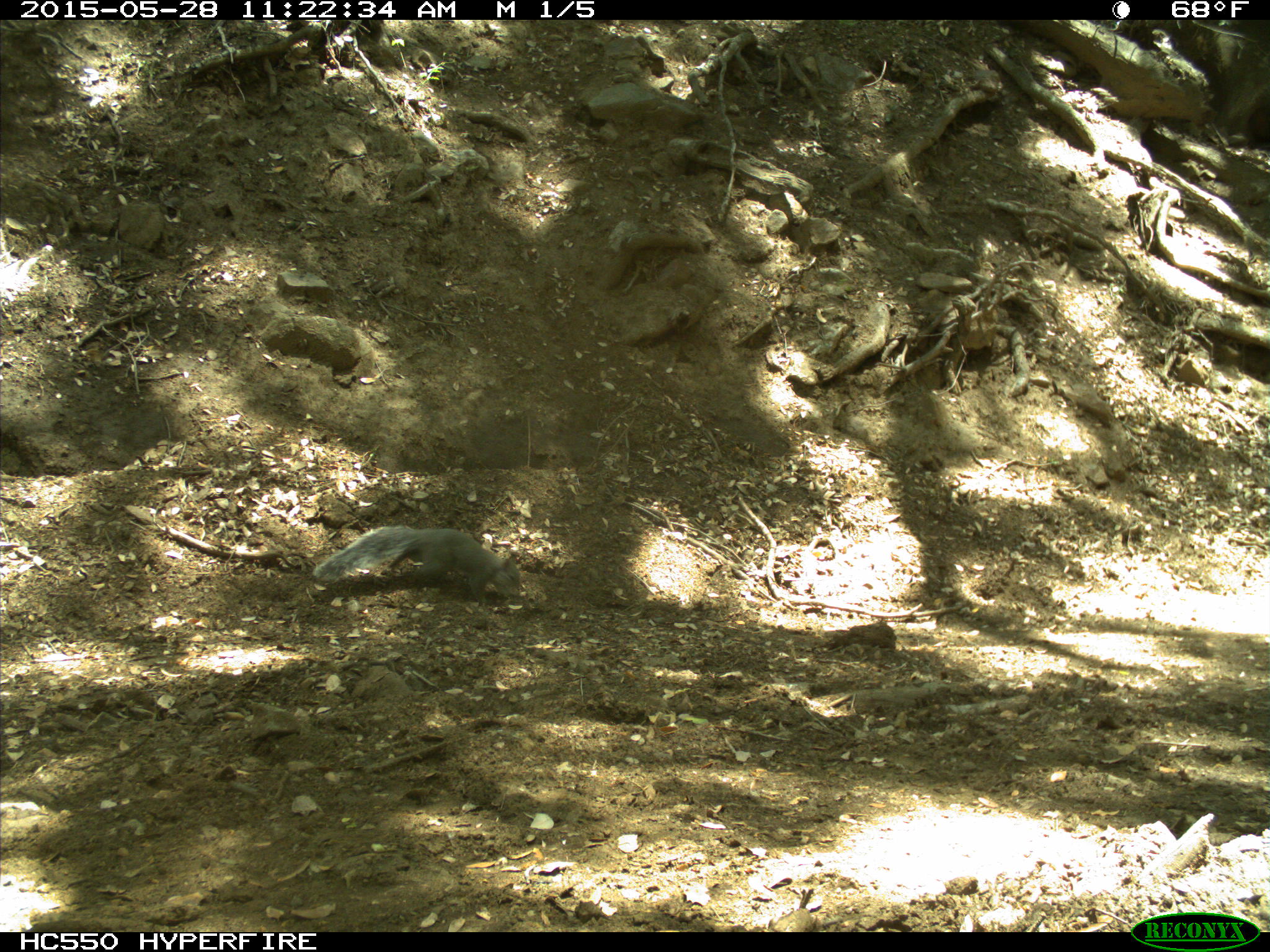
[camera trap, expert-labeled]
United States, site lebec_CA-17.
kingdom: Animalia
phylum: Chordata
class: Mammalia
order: Rodentia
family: Sciuridae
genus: Sciurus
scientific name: Sciurus carolinensis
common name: eastern gray squirrel